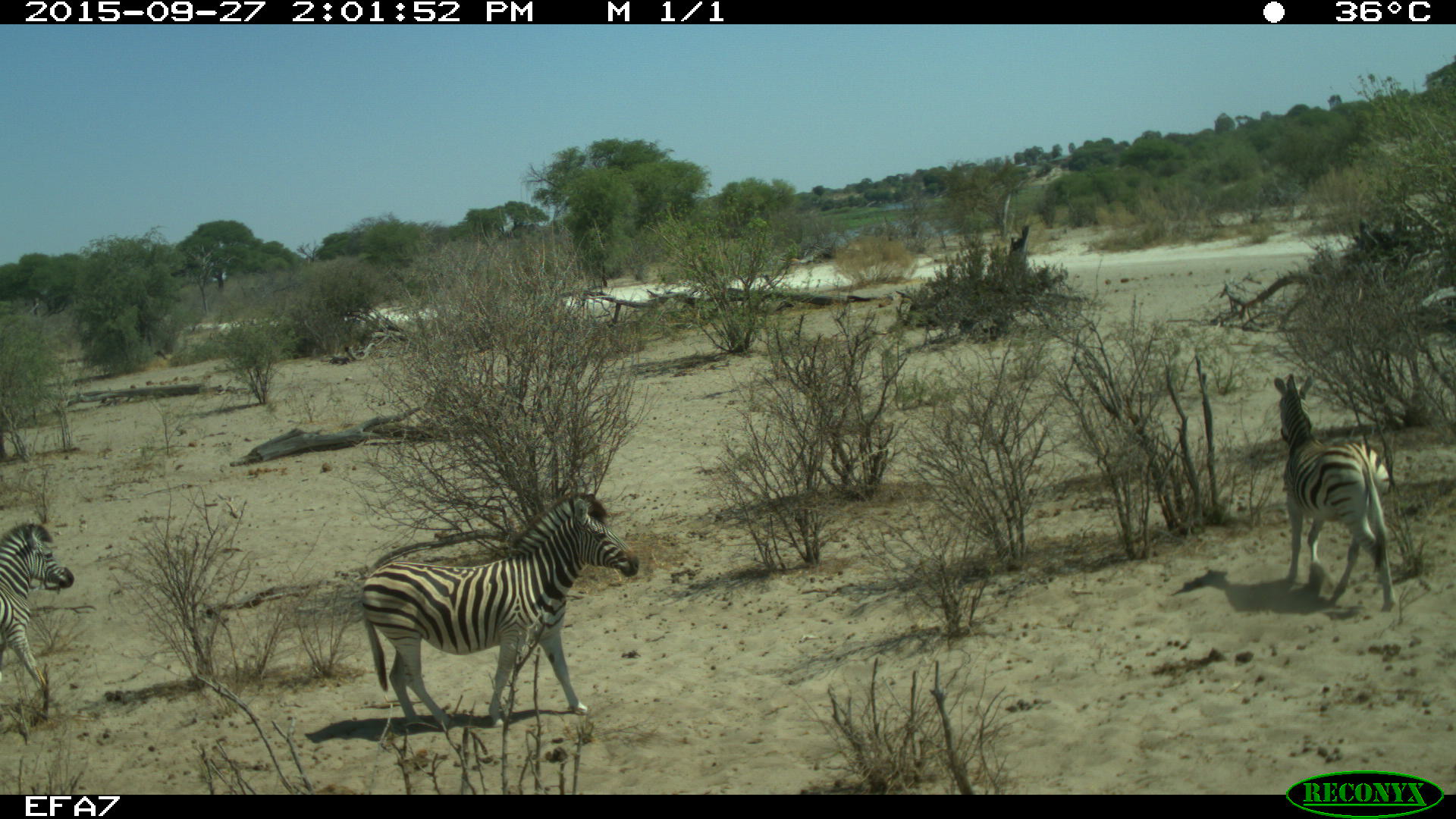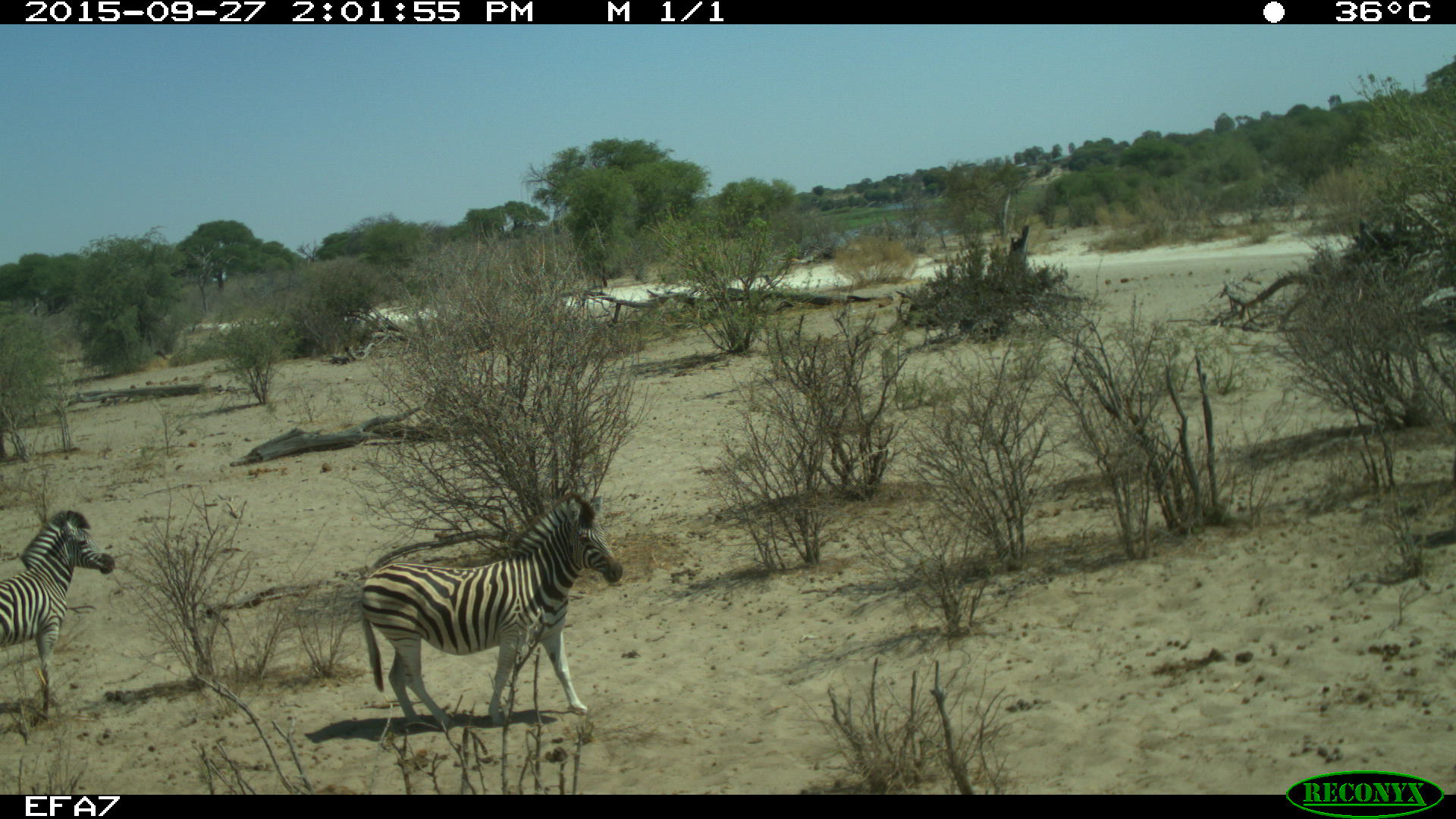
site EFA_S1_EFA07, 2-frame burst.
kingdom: Animalia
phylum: Chordata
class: Mammalia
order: Perissodactyla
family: Equidae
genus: Equus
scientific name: Equus quagga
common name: plains zebra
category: zebraplains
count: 3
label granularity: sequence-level